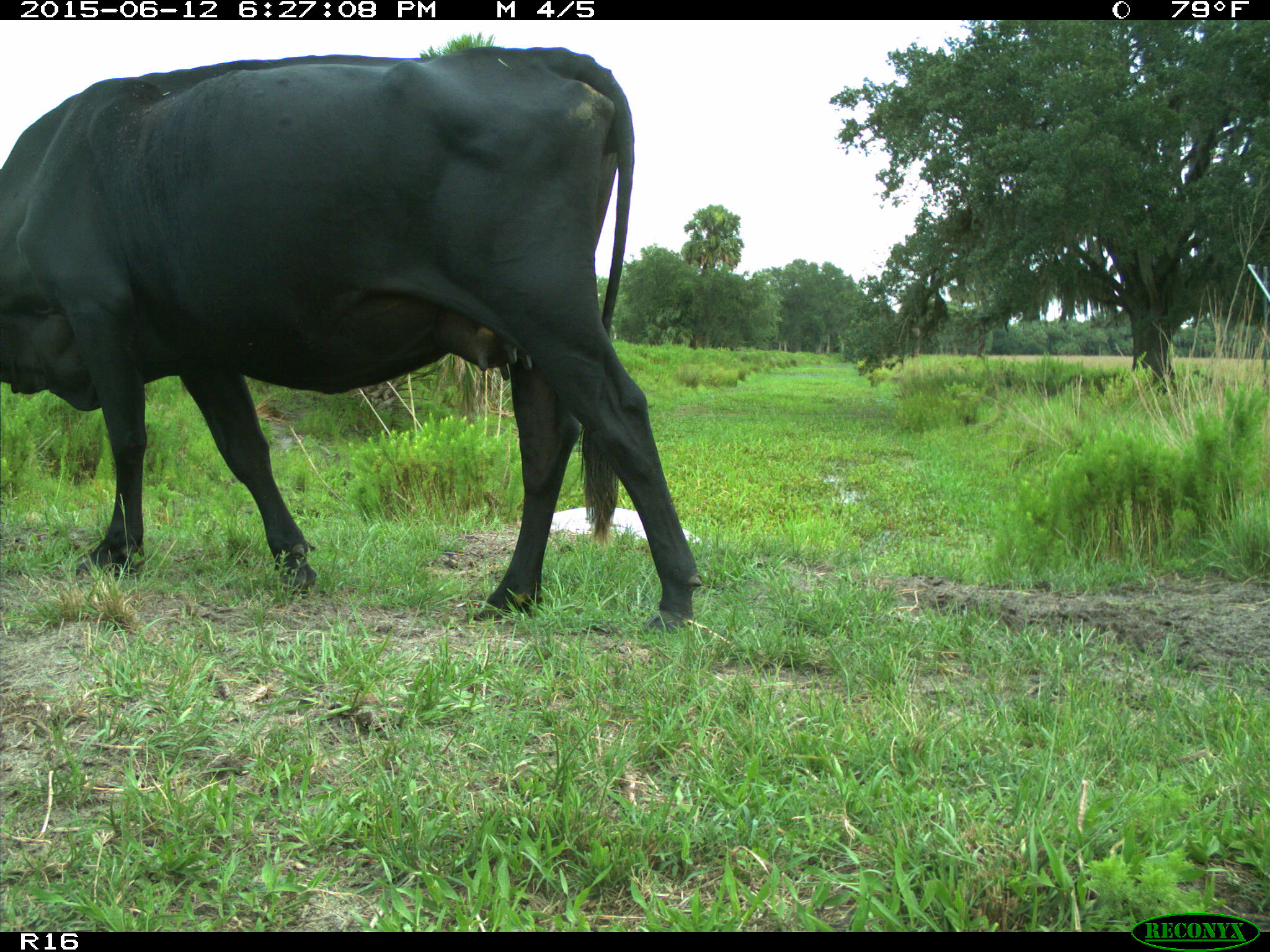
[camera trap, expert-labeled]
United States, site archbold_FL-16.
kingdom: Animalia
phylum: Chordata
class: Mammalia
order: Artiodactyla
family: Bovidae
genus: Bos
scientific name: Bos taurus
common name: domestic cow